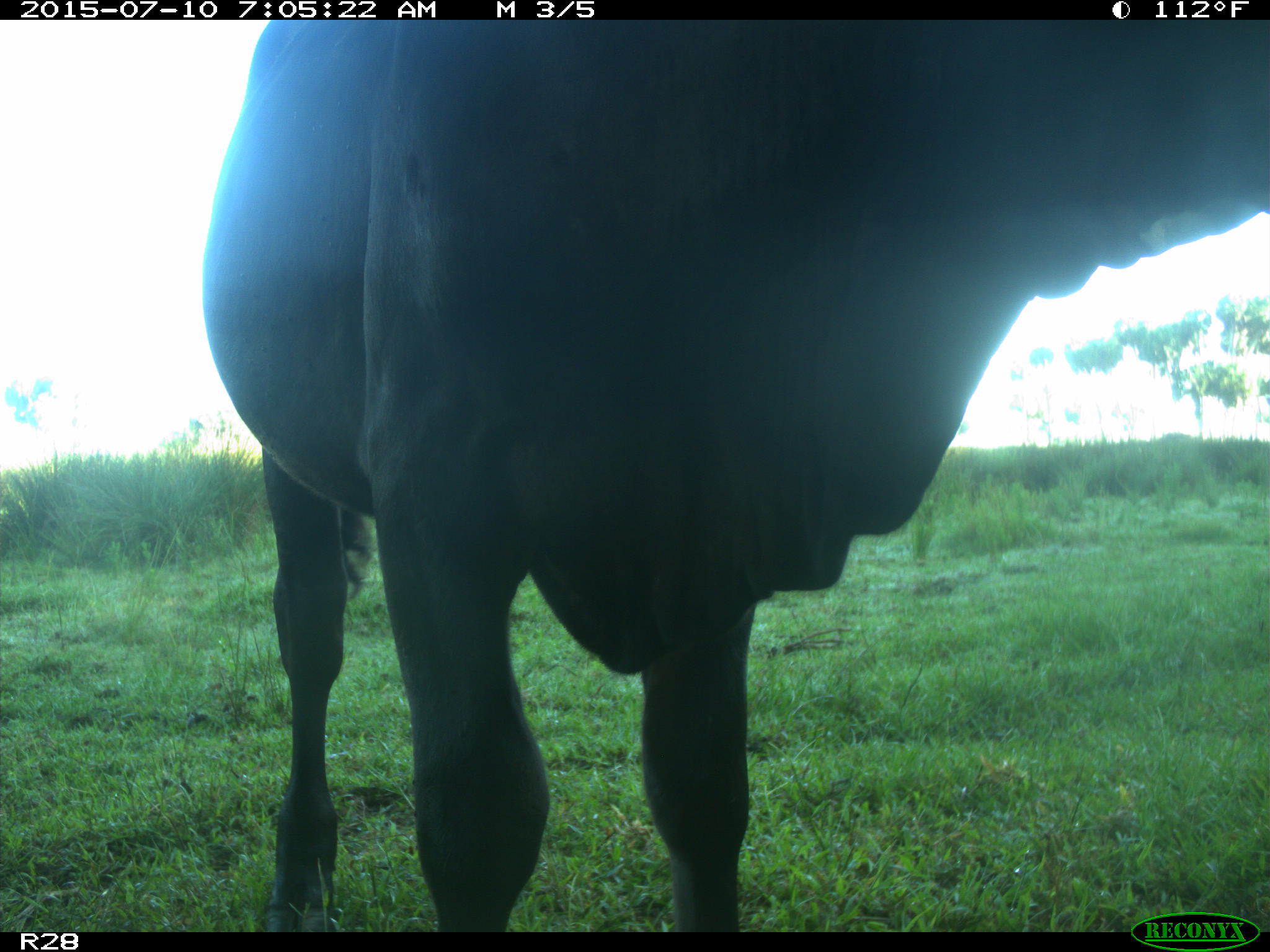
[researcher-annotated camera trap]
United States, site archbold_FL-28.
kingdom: Animalia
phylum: Chordata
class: Mammalia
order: Artiodactyla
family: Bovidae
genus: Bos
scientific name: Bos taurus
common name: domestic cow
Bos taurus (domestic cow).